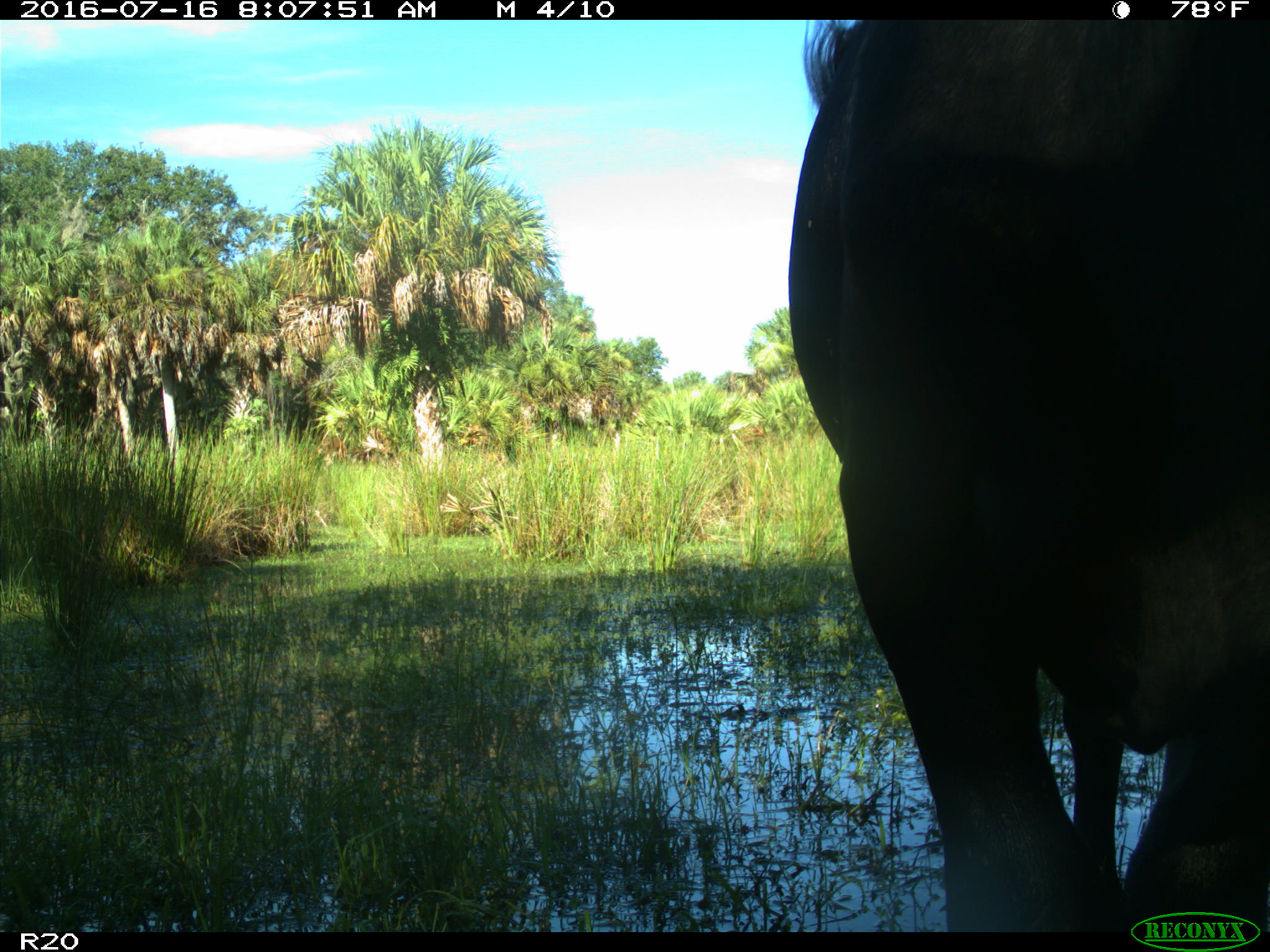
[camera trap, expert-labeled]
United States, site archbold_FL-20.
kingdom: Animalia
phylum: Chordata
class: Mammalia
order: Artiodactyla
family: Bovidae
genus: Bos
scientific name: Bos taurus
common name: domestic cow